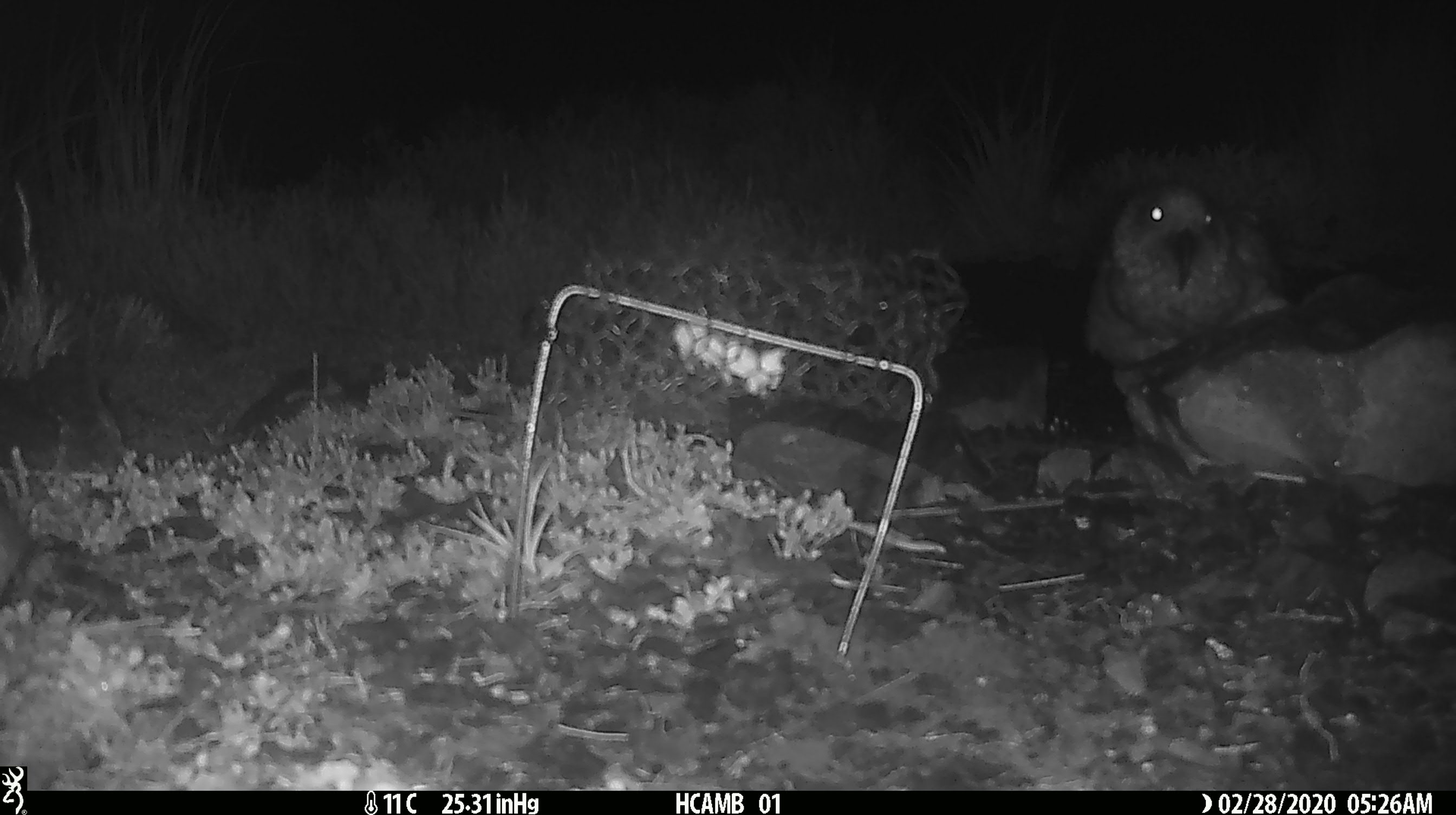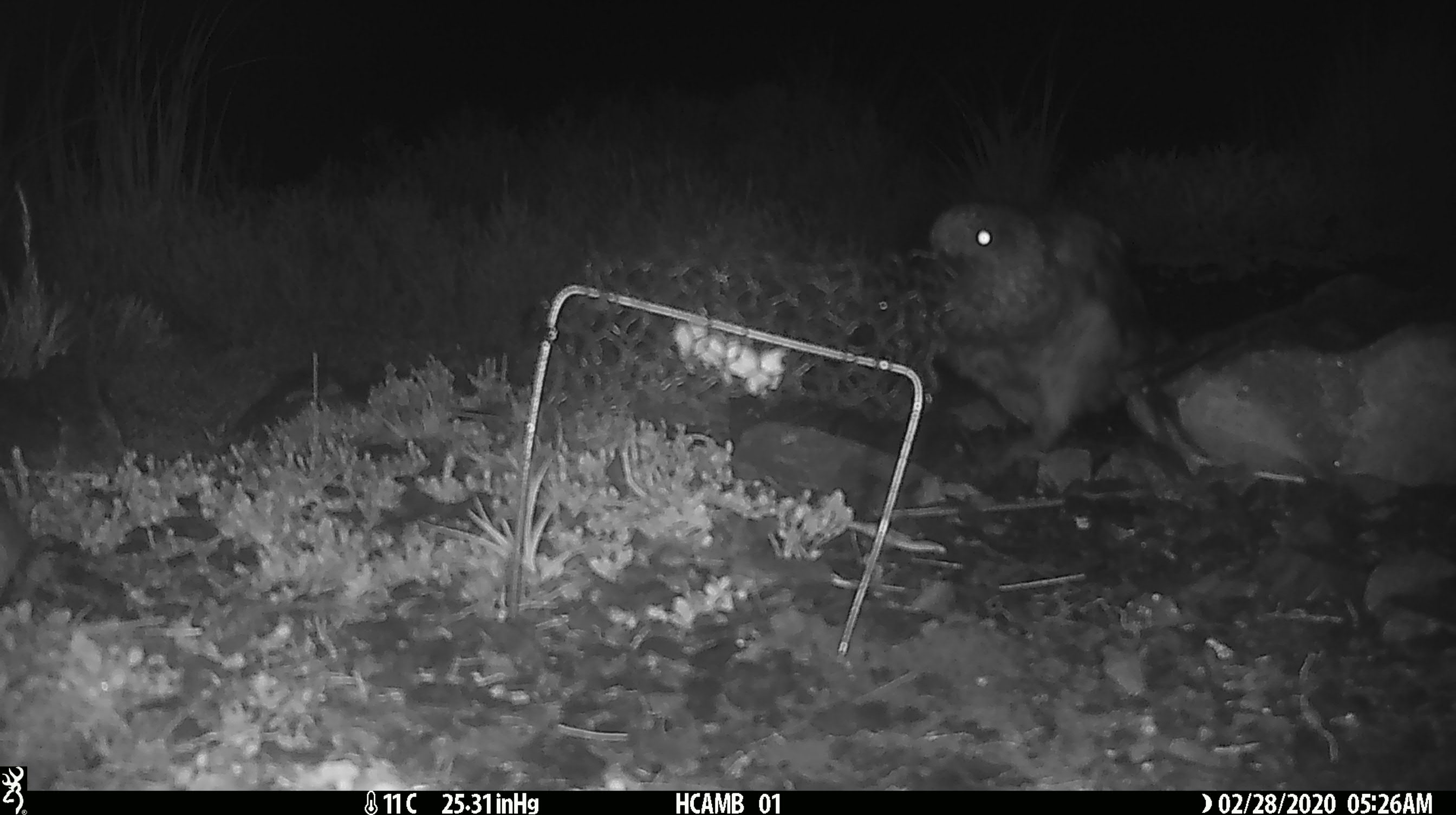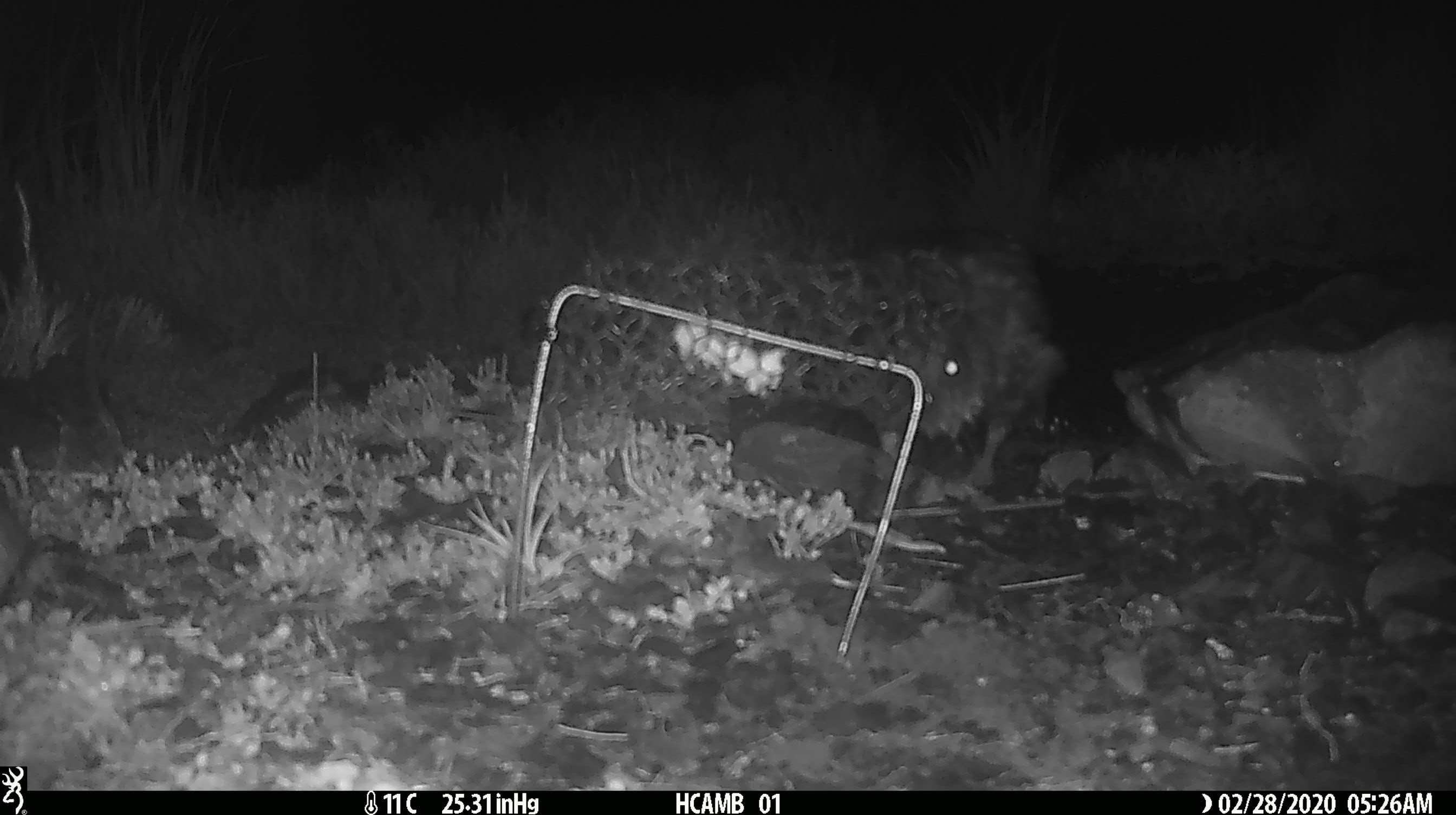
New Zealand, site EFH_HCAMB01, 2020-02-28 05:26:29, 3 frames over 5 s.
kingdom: Animalia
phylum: Chordata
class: Aves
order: Psittaciformes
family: Strigopidae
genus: Nestor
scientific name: Nestor notabilis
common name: kea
Kea (Nestor notabilis).